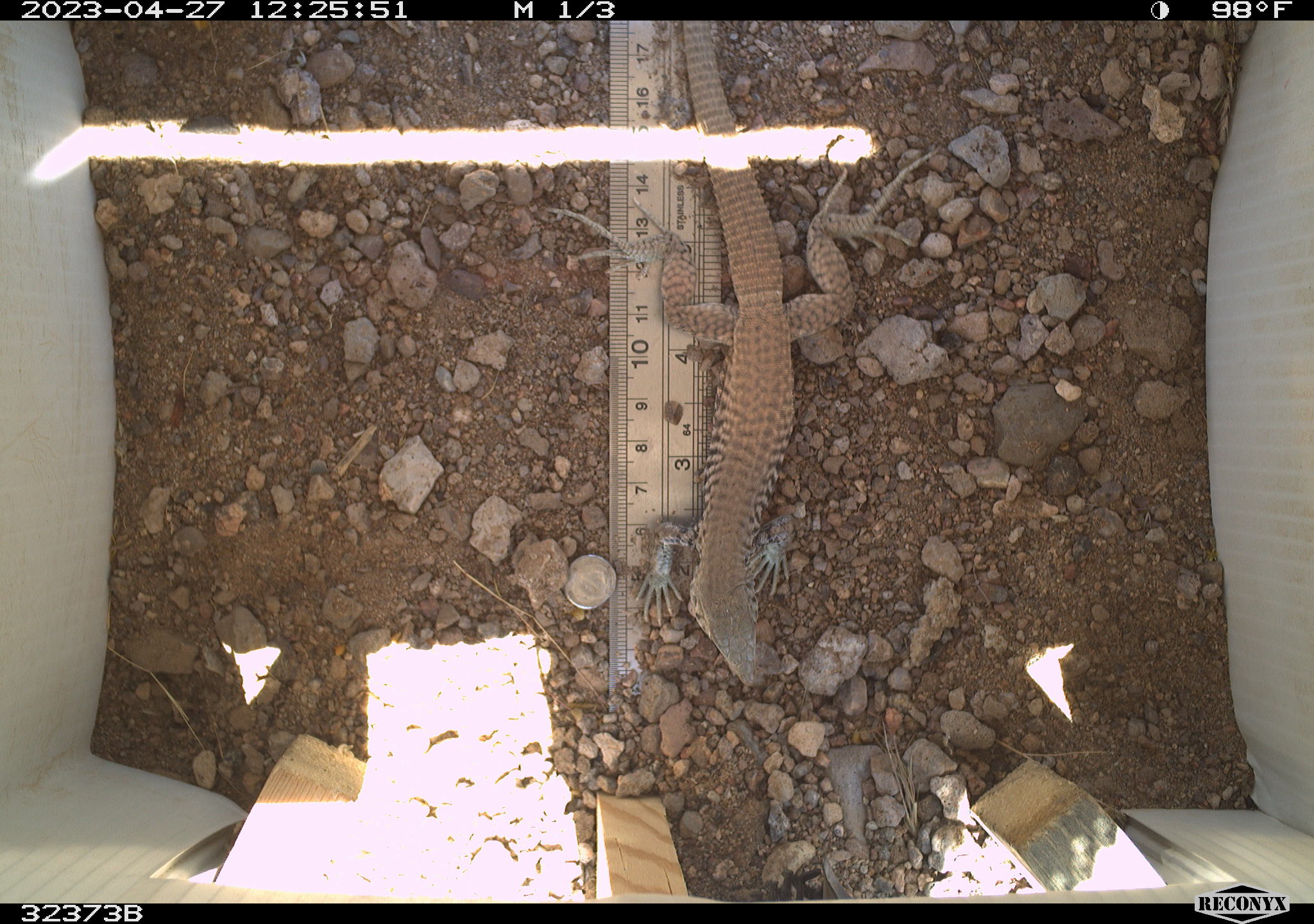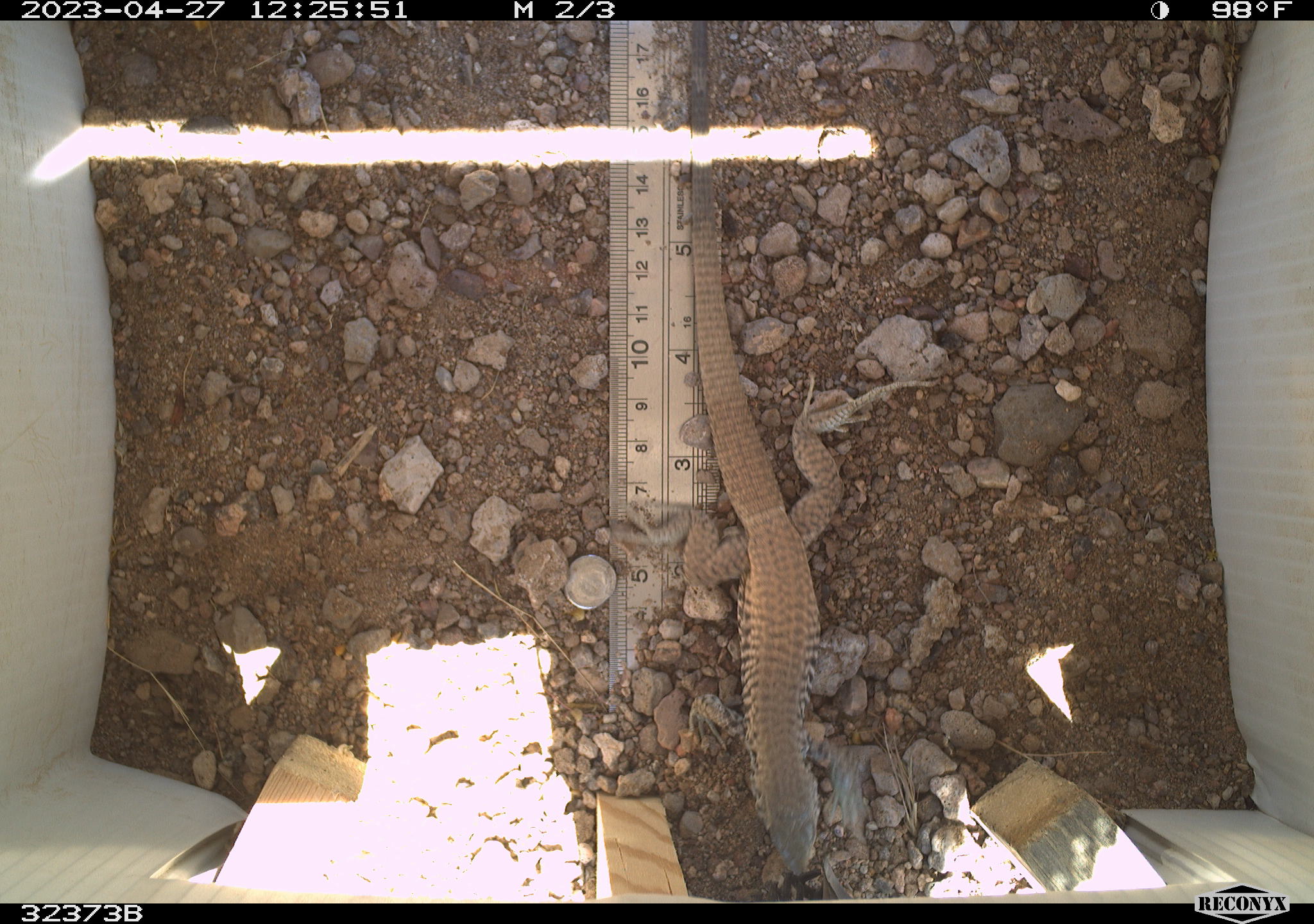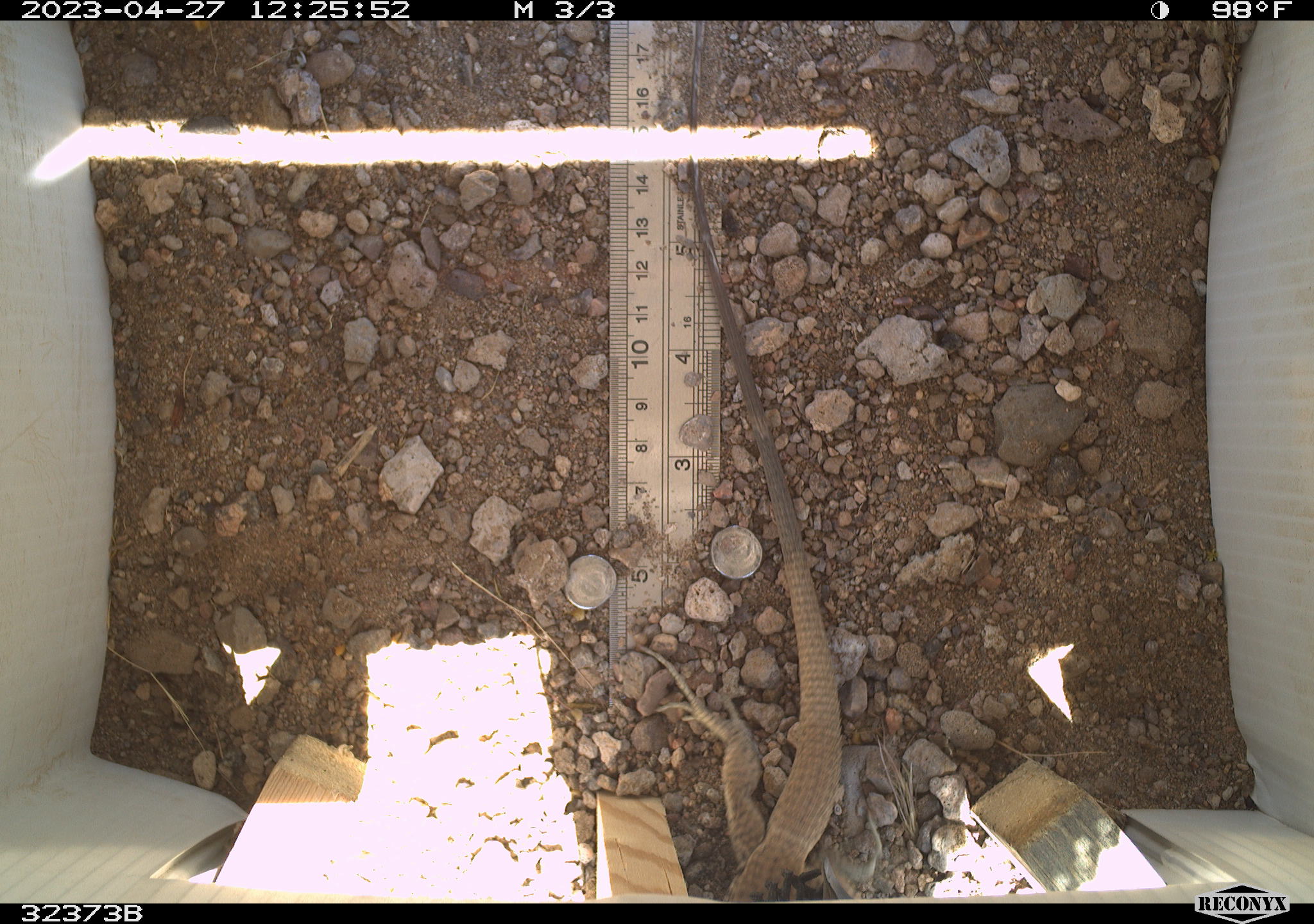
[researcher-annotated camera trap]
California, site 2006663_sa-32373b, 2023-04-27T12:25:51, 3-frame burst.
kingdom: Animalia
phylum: Chordata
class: Reptilia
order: Squamata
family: Teiidae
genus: Aspidoscelis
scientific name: Aspidoscelis tigris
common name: western whiptail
Western whiptail (Aspidoscelis tigris).